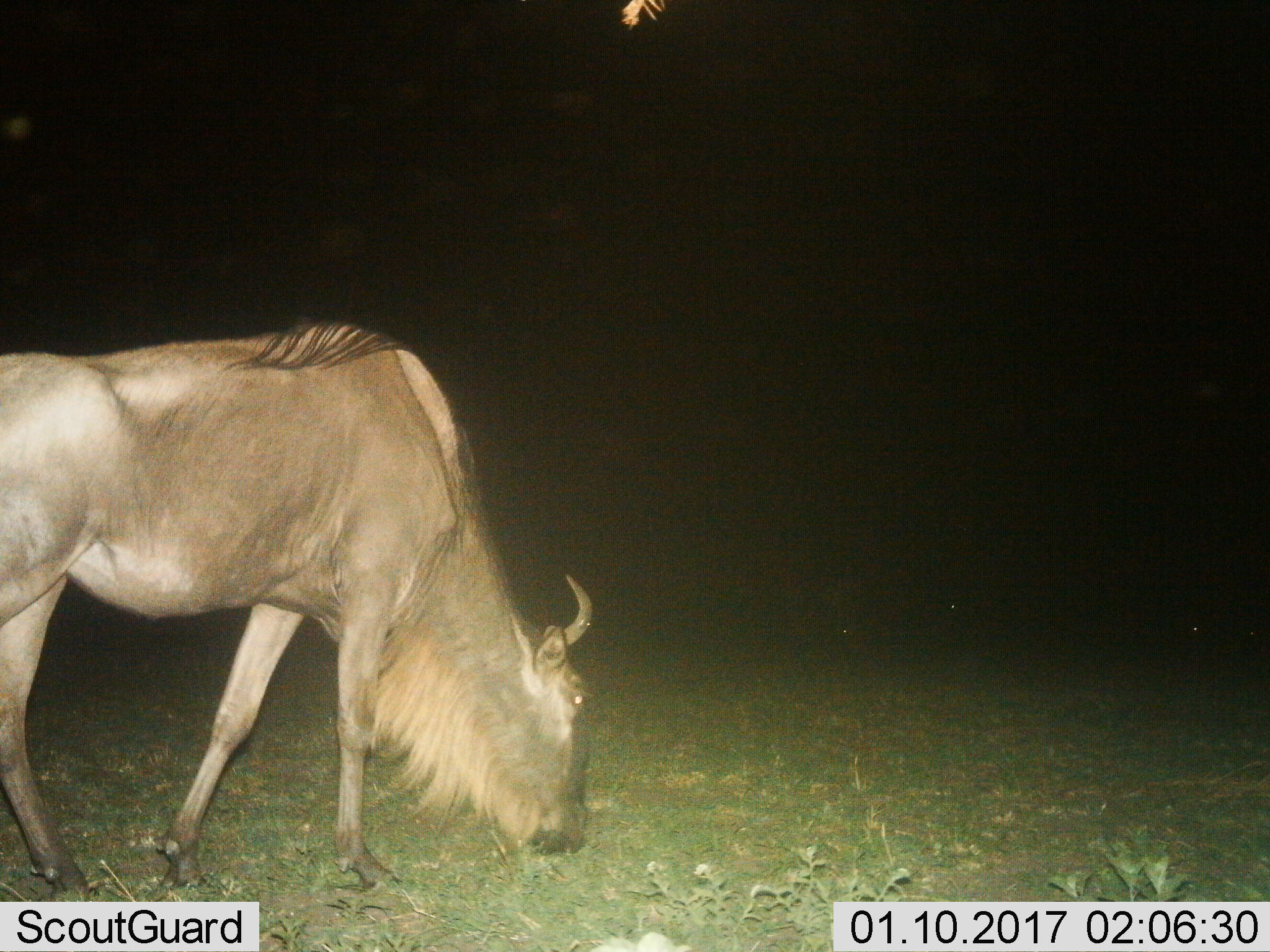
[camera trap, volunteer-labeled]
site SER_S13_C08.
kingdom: Animalia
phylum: Chordata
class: Mammalia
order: Artiodactyla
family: Bovidae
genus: Connochaetes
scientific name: Connochaetes taurinus taurinus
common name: blue wildebeest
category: wildebeestblue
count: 1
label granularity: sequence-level